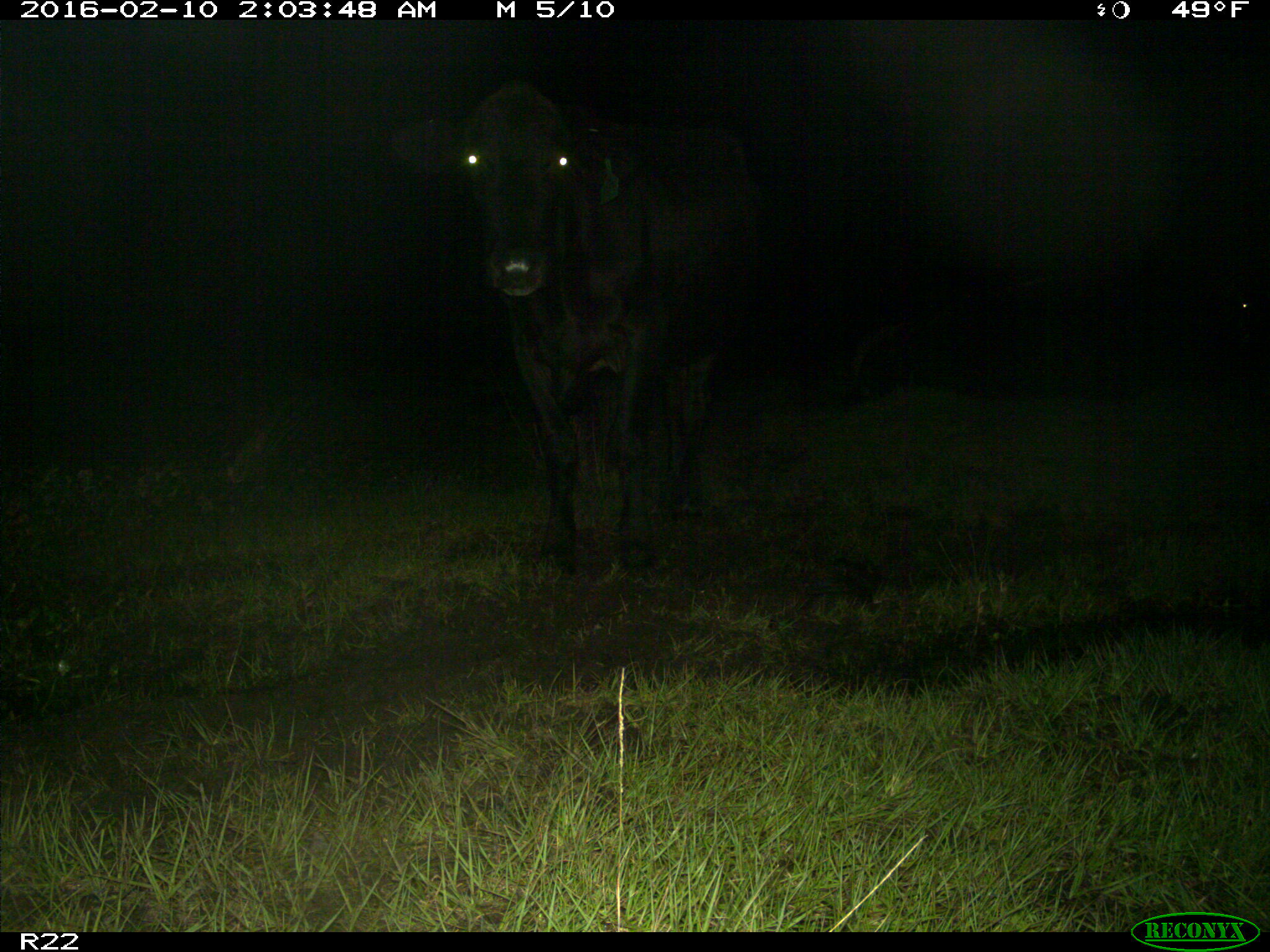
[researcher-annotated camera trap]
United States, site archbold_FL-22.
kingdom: Animalia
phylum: Chordata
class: Mammalia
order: Artiodactyla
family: Bovidae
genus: Bos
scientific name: Bos taurus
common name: domestic cow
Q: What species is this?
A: Bos taurus (domestic cow).